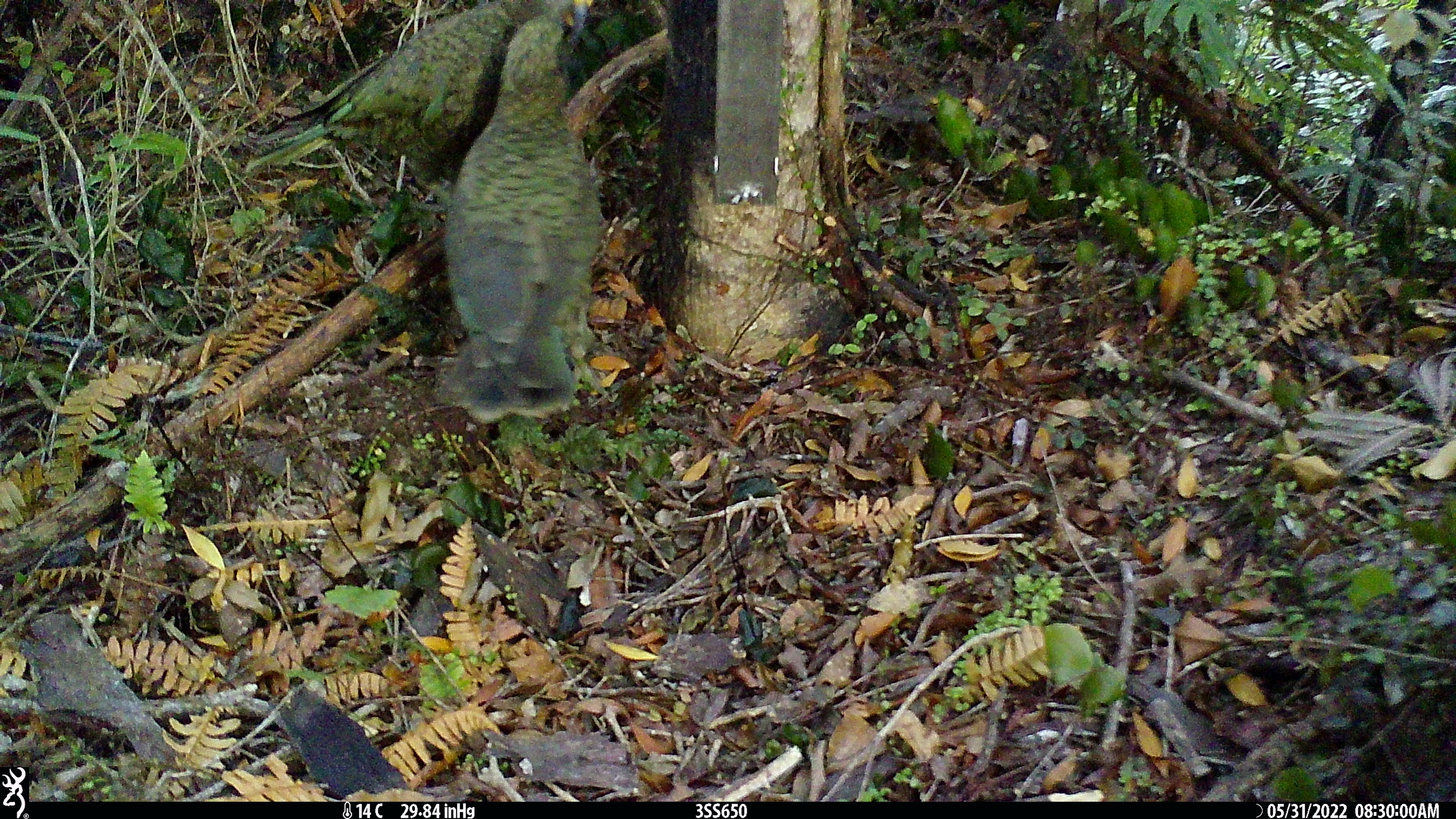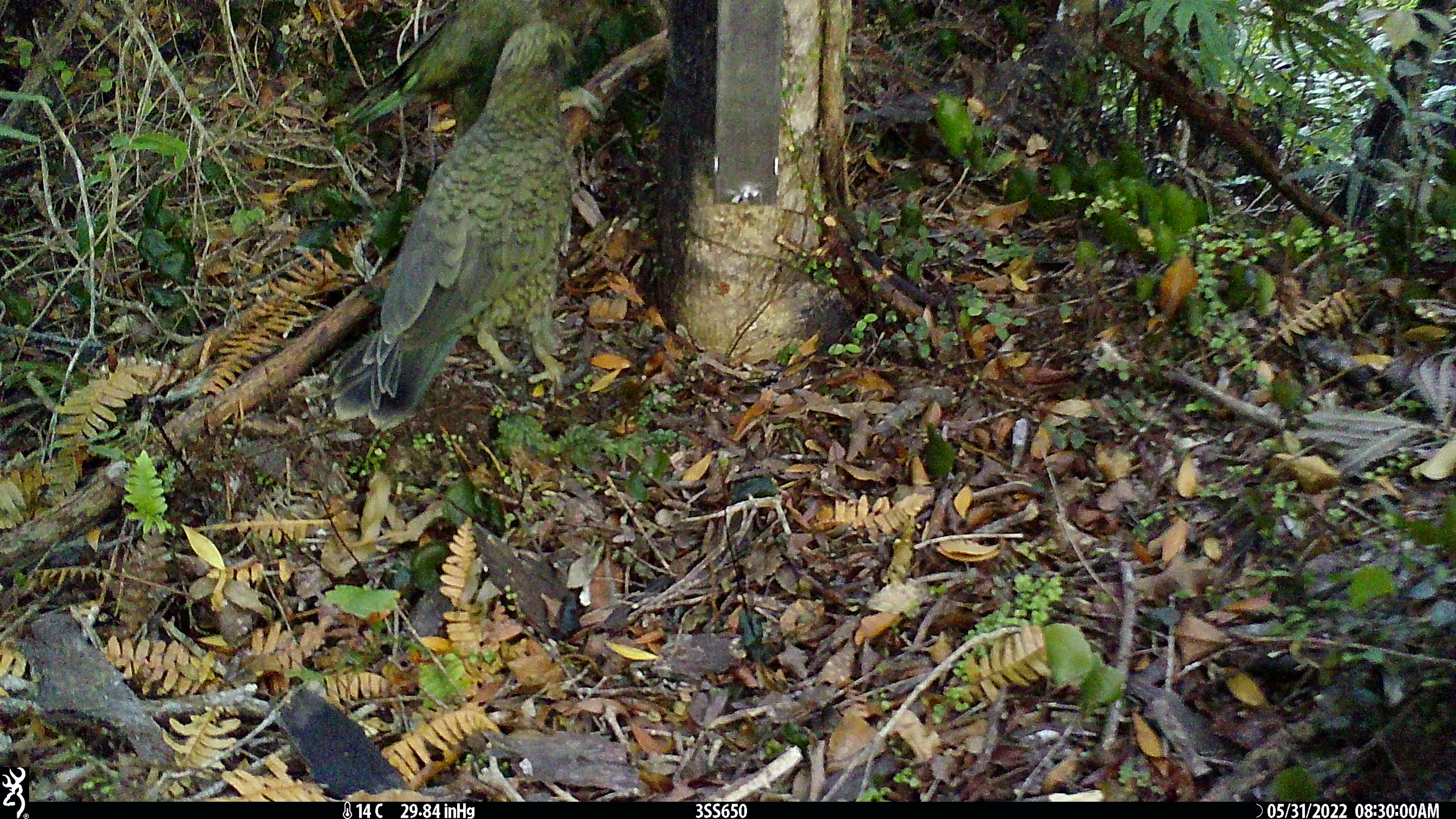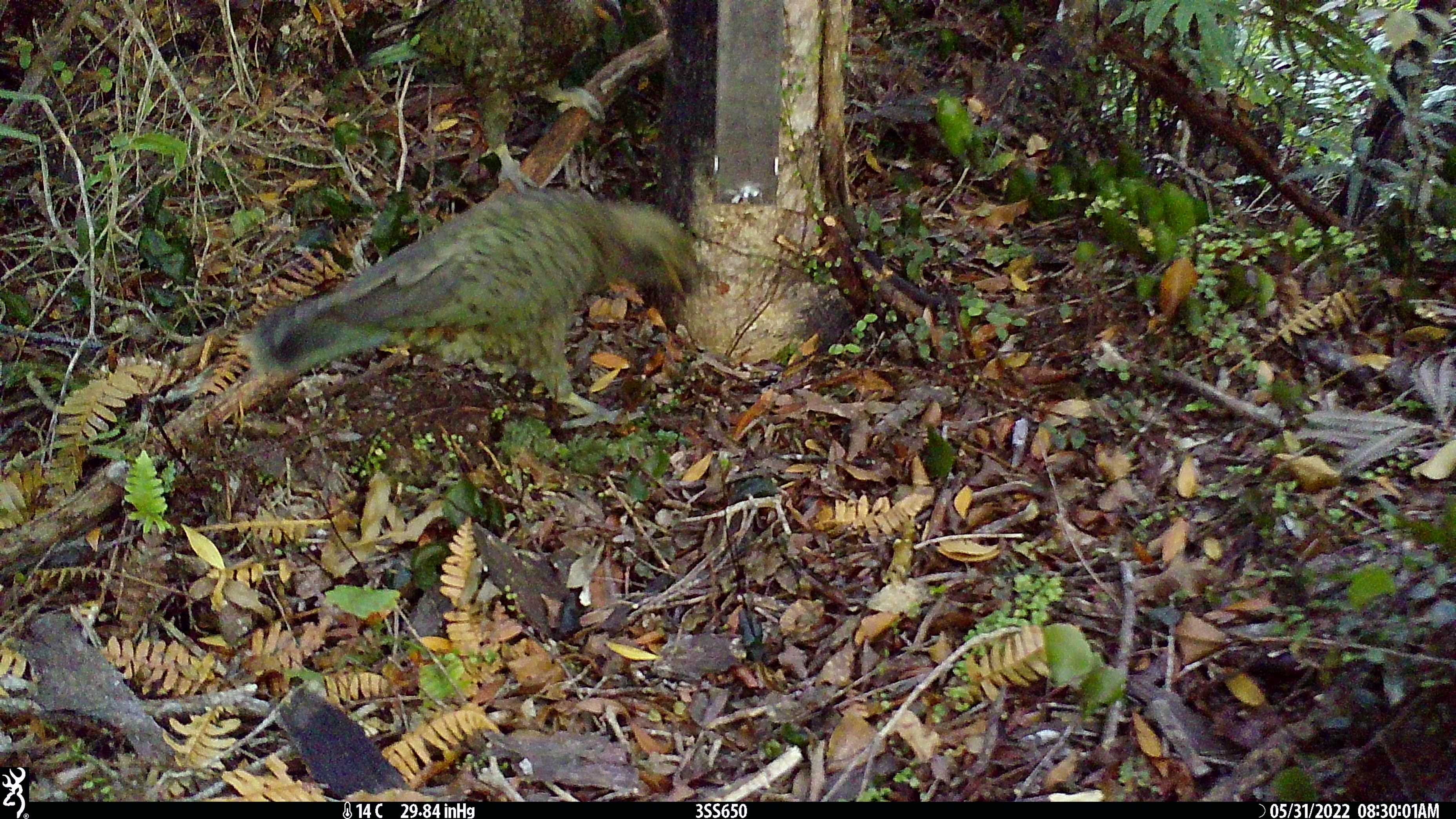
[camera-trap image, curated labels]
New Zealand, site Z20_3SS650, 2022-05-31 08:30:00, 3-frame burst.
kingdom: Animalia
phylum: Chordata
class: Aves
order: Psittaciformes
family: Strigopidae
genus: Nestor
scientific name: Nestor notabilis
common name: kea